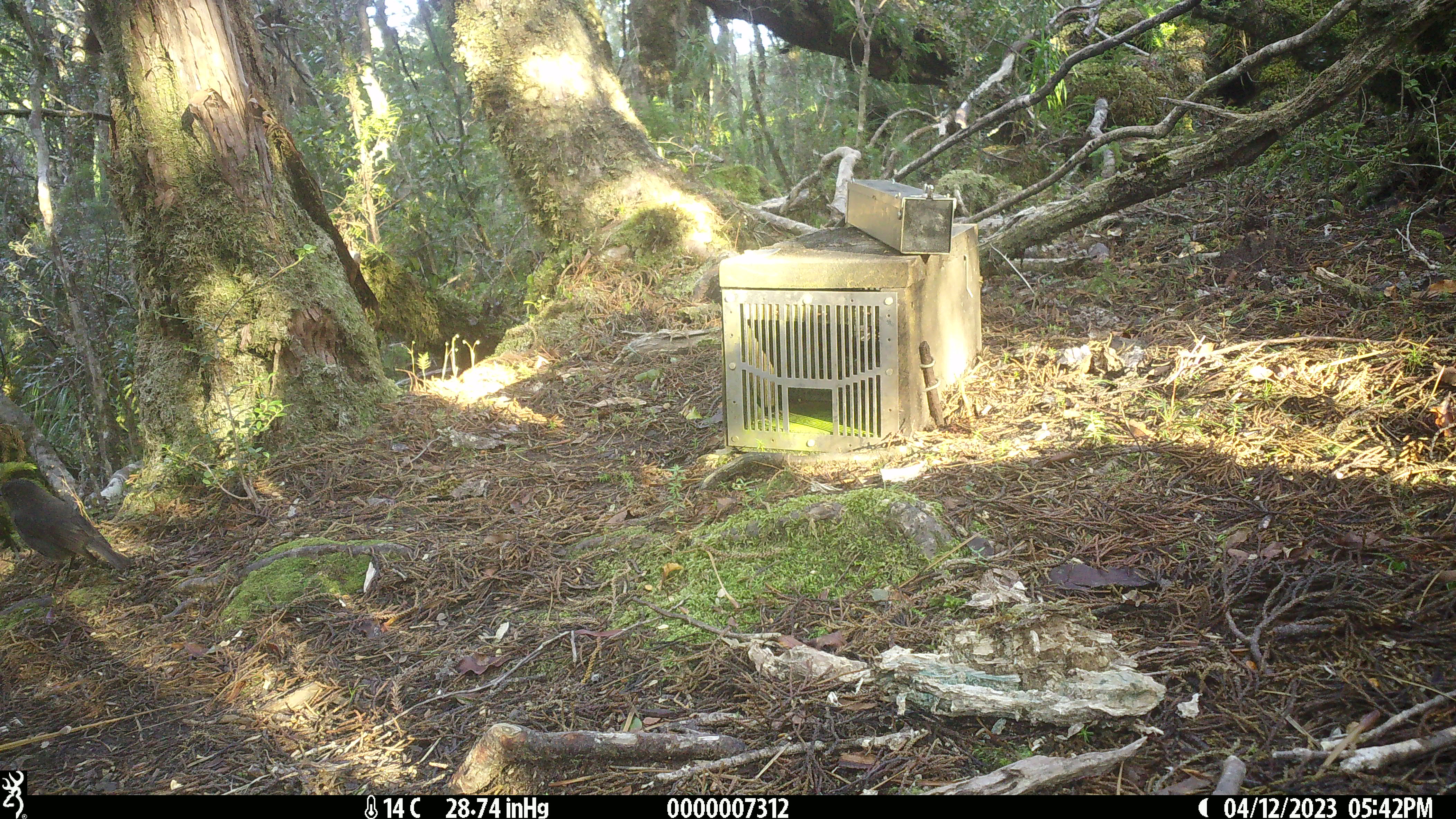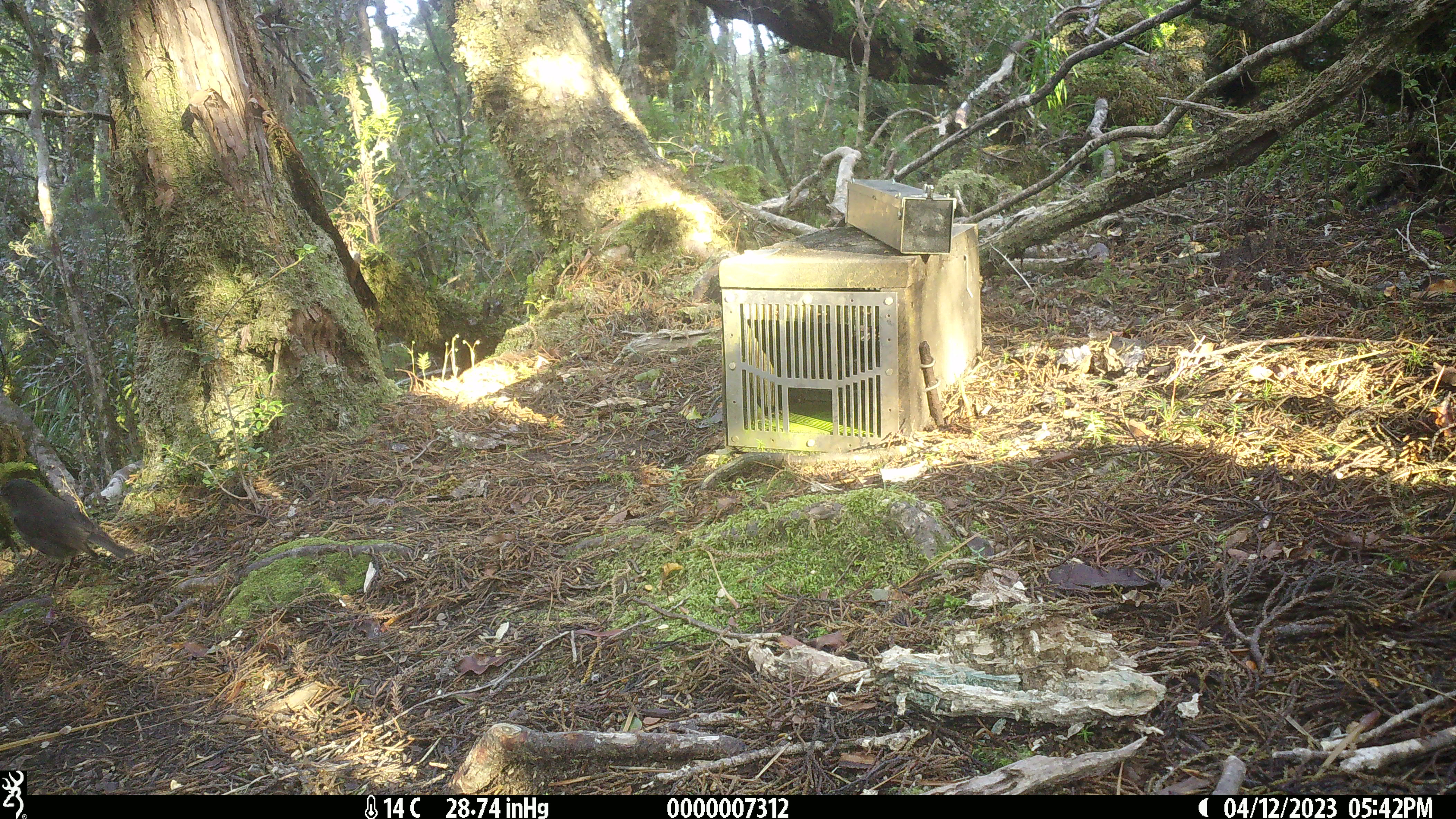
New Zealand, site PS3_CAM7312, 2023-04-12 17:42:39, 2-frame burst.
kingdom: Animalia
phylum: Chordata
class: Aves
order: Passeriformes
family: Petroicidae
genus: Petroica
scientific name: Petroica australis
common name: new zealand robin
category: robin